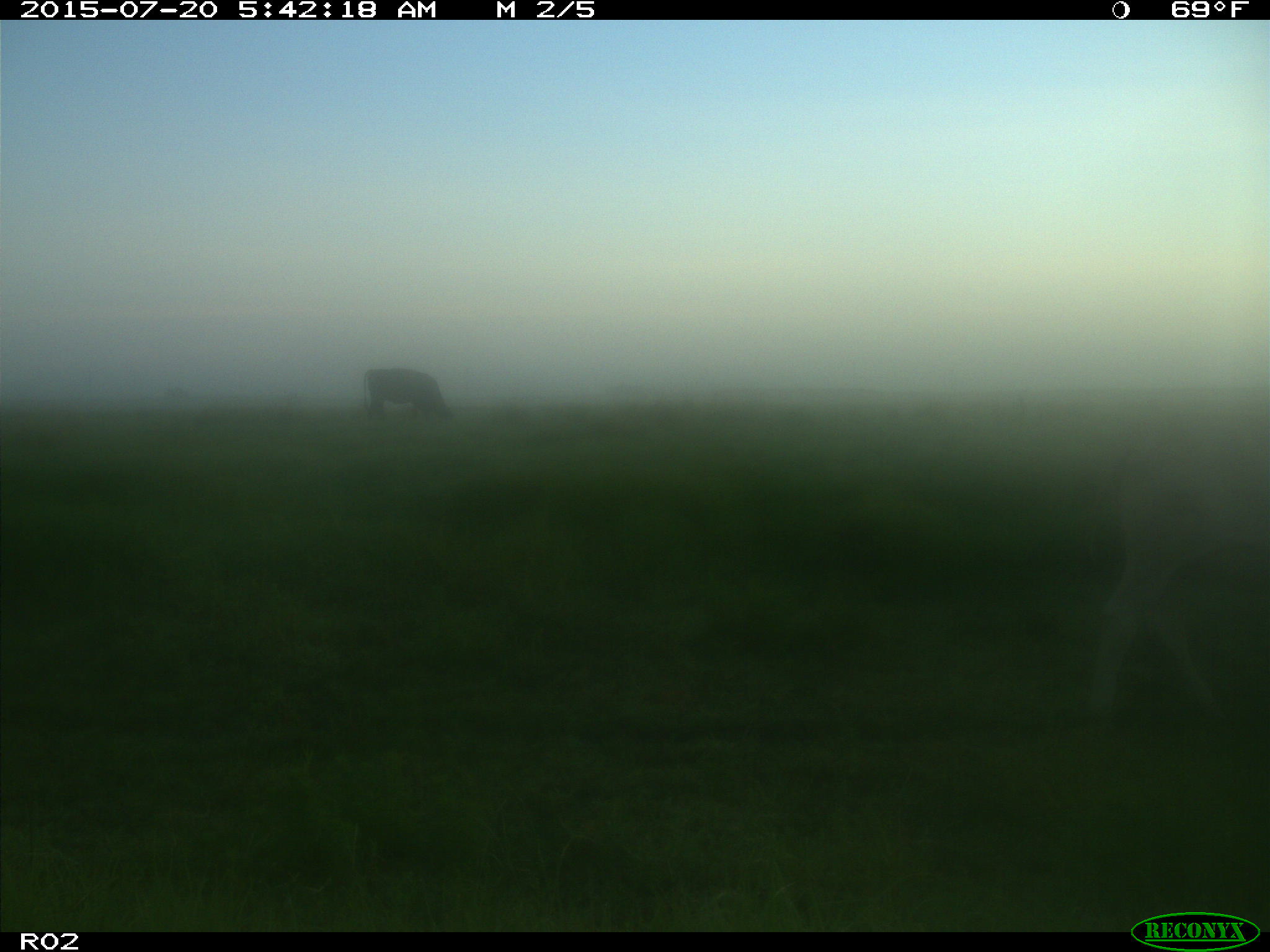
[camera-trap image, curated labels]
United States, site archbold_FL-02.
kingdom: Animalia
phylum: Chordata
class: Mammalia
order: Artiodactyla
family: Bovidae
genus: Bos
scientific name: Bos taurus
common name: domestic cow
Bos taurus (domestic cow).